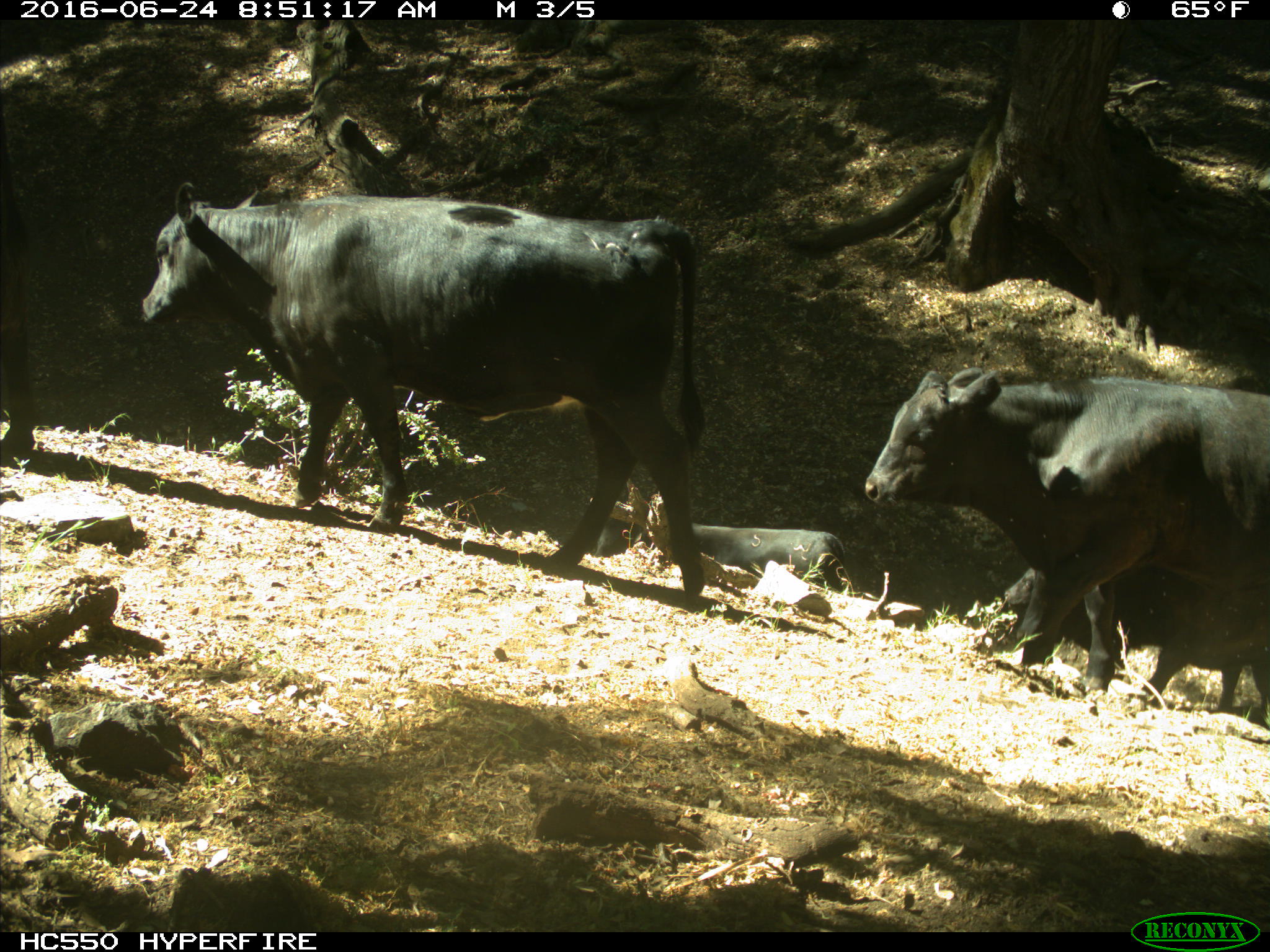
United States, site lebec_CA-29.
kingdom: Animalia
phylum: Chordata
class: Mammalia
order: Artiodactyla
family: Bovidae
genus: Bos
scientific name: Bos taurus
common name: domestic cow